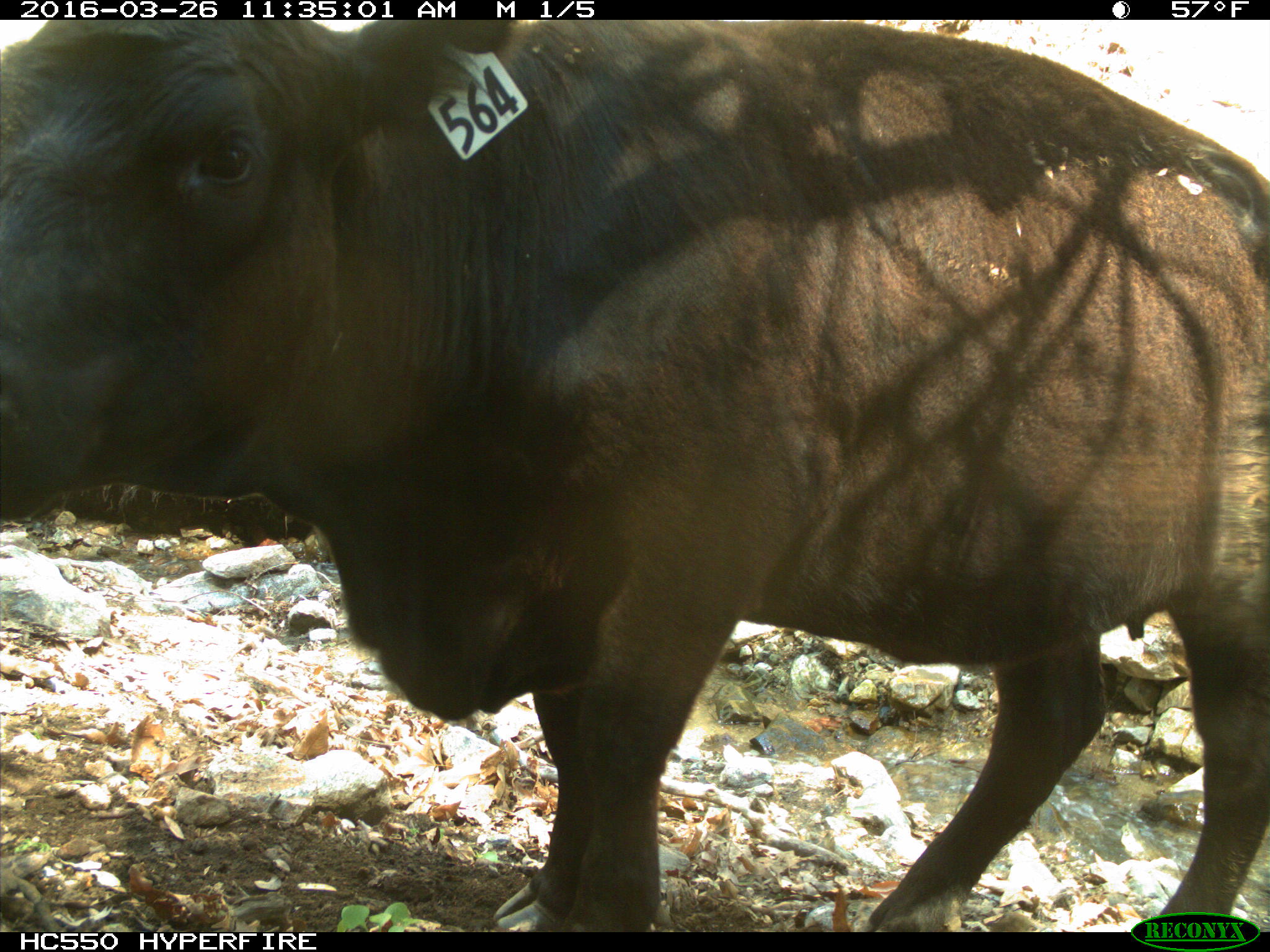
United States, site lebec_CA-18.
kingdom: Animalia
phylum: Chordata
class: Mammalia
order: Artiodactyla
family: Bovidae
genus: Bos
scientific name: Bos taurus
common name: domestic cow